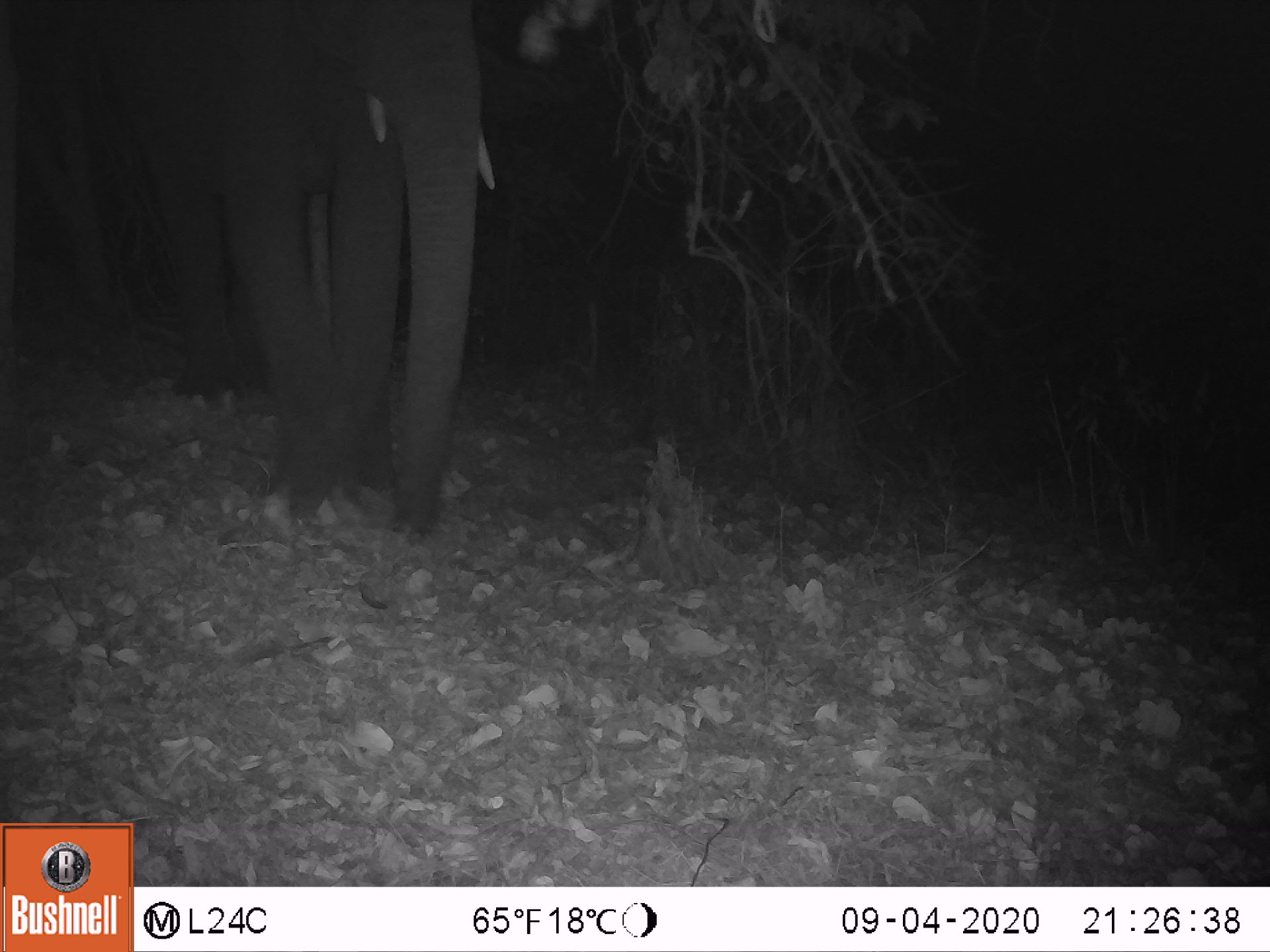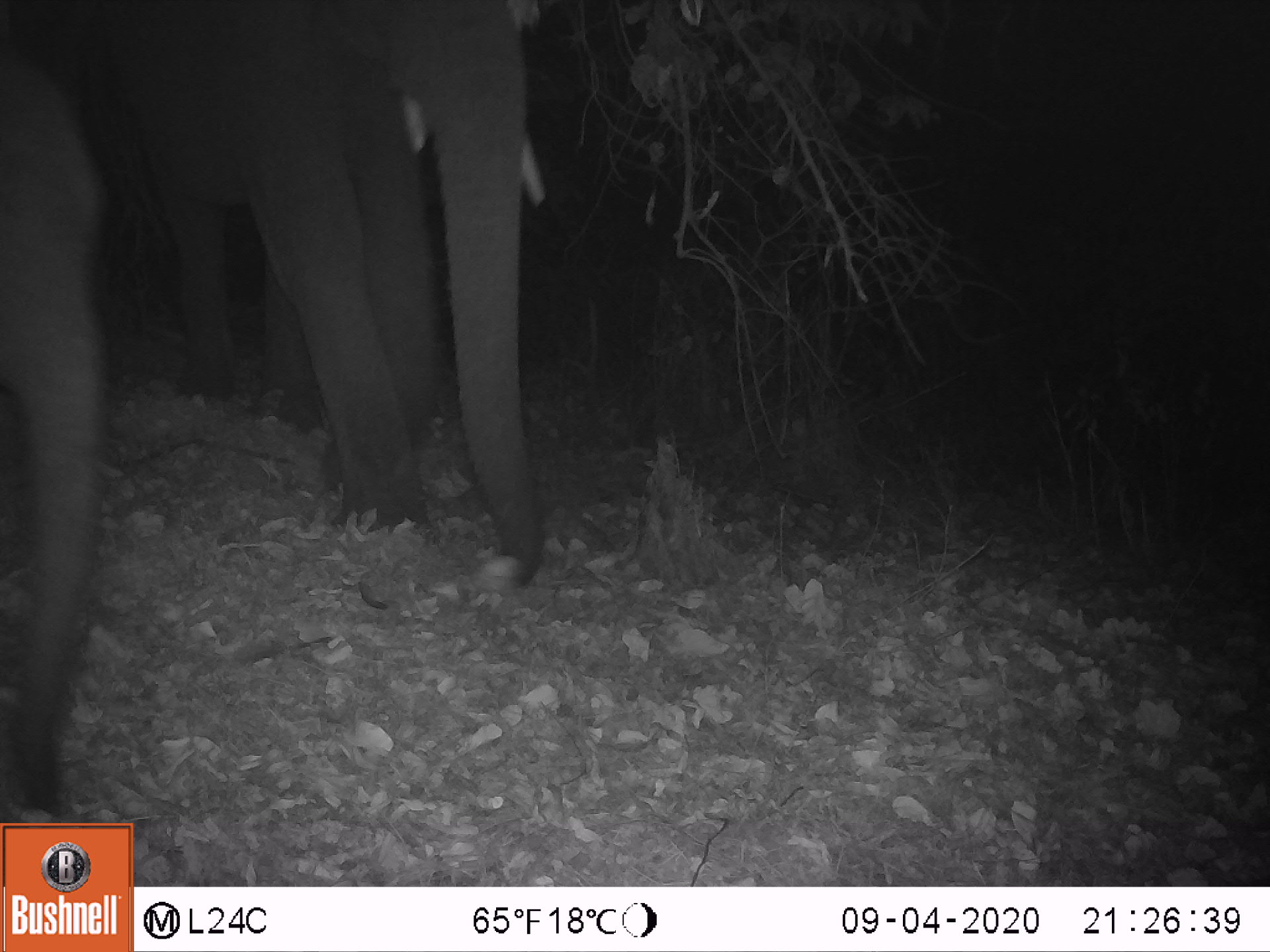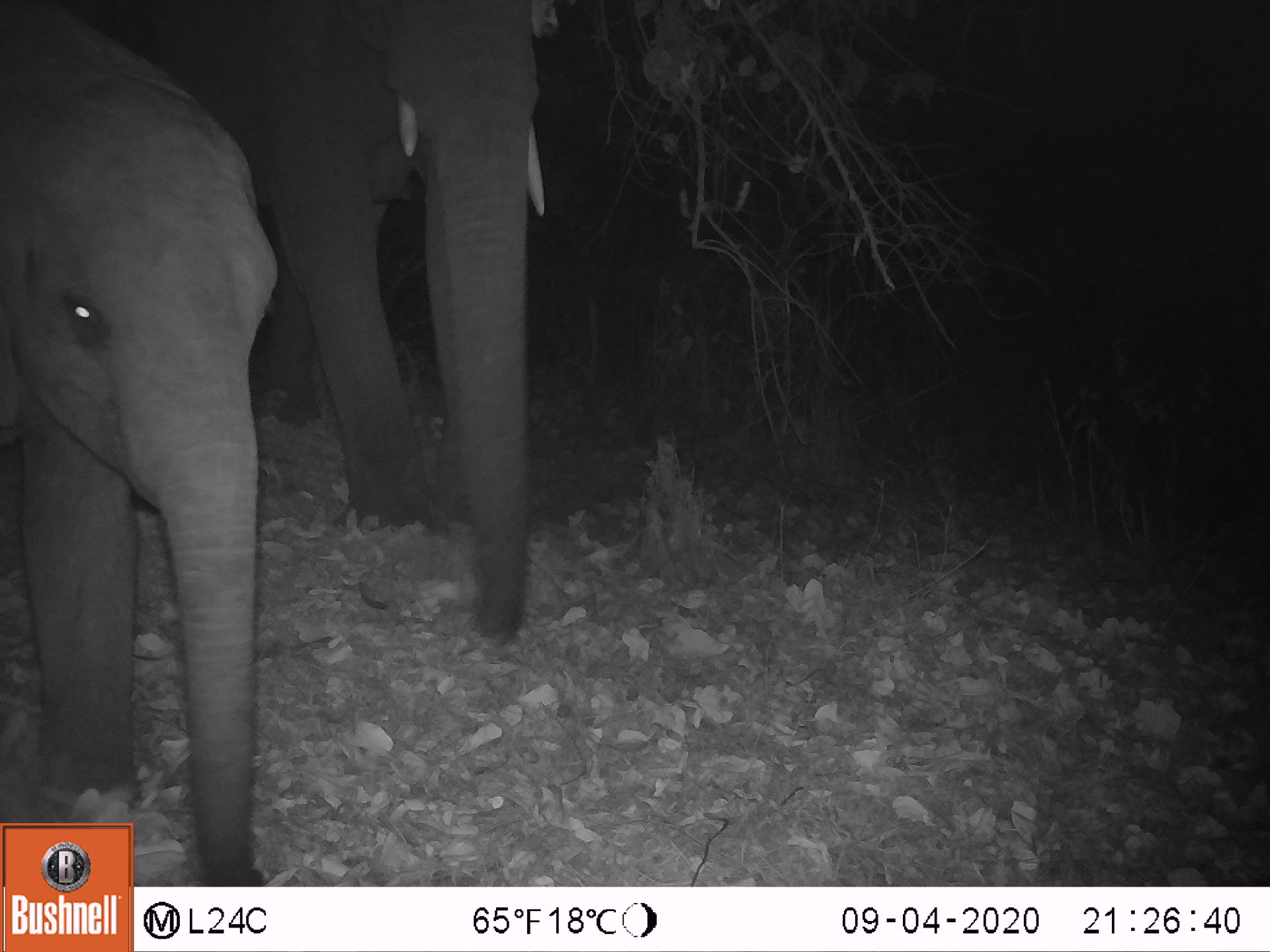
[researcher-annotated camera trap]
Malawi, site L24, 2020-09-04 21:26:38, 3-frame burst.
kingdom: Animalia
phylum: Chordata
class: Mammalia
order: Proboscidea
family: Elephantidae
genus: Loxodonta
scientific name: Loxodonta africana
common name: african savanna elephant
African savanna elephant (Loxodonta africana), count 1.